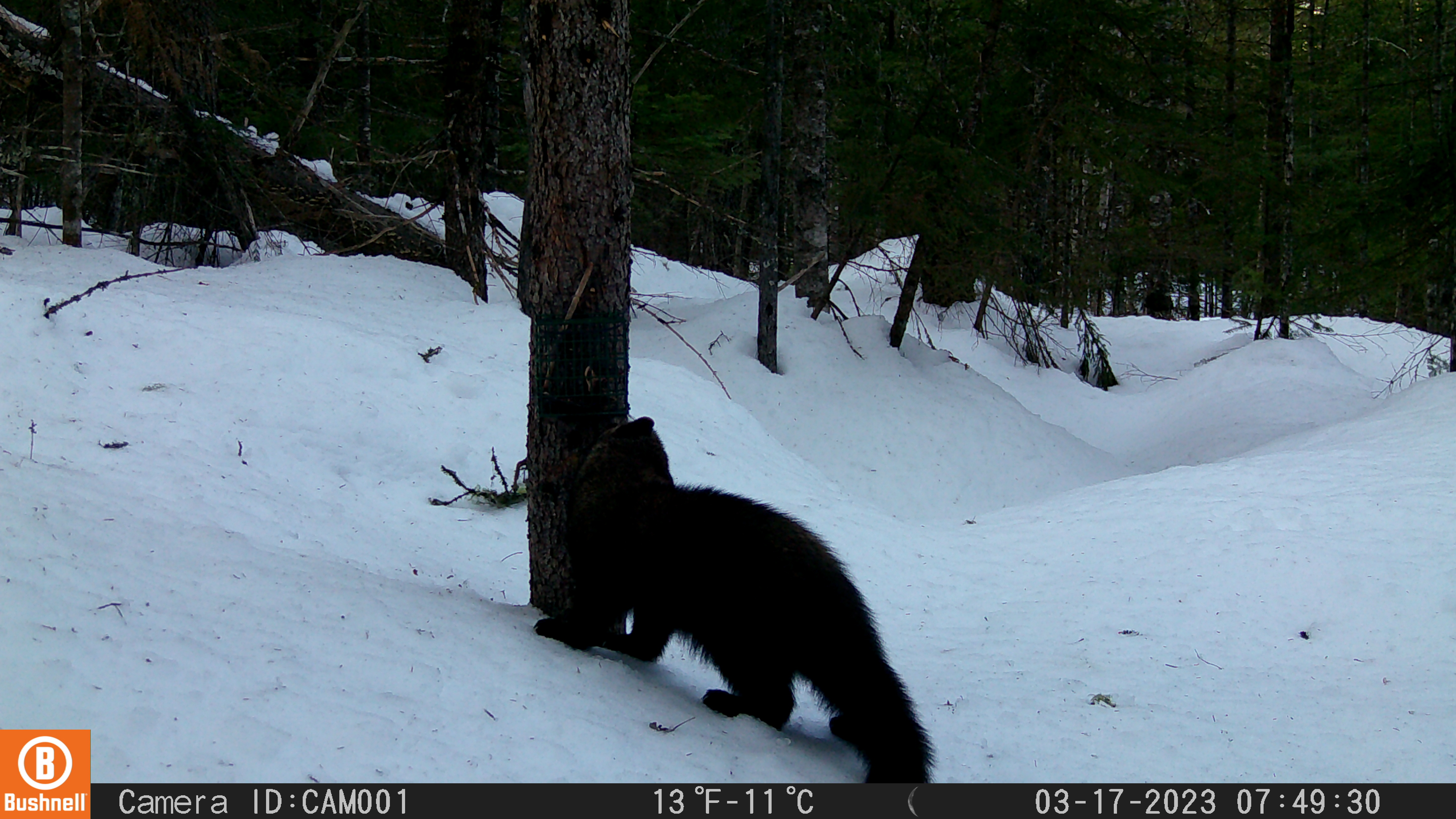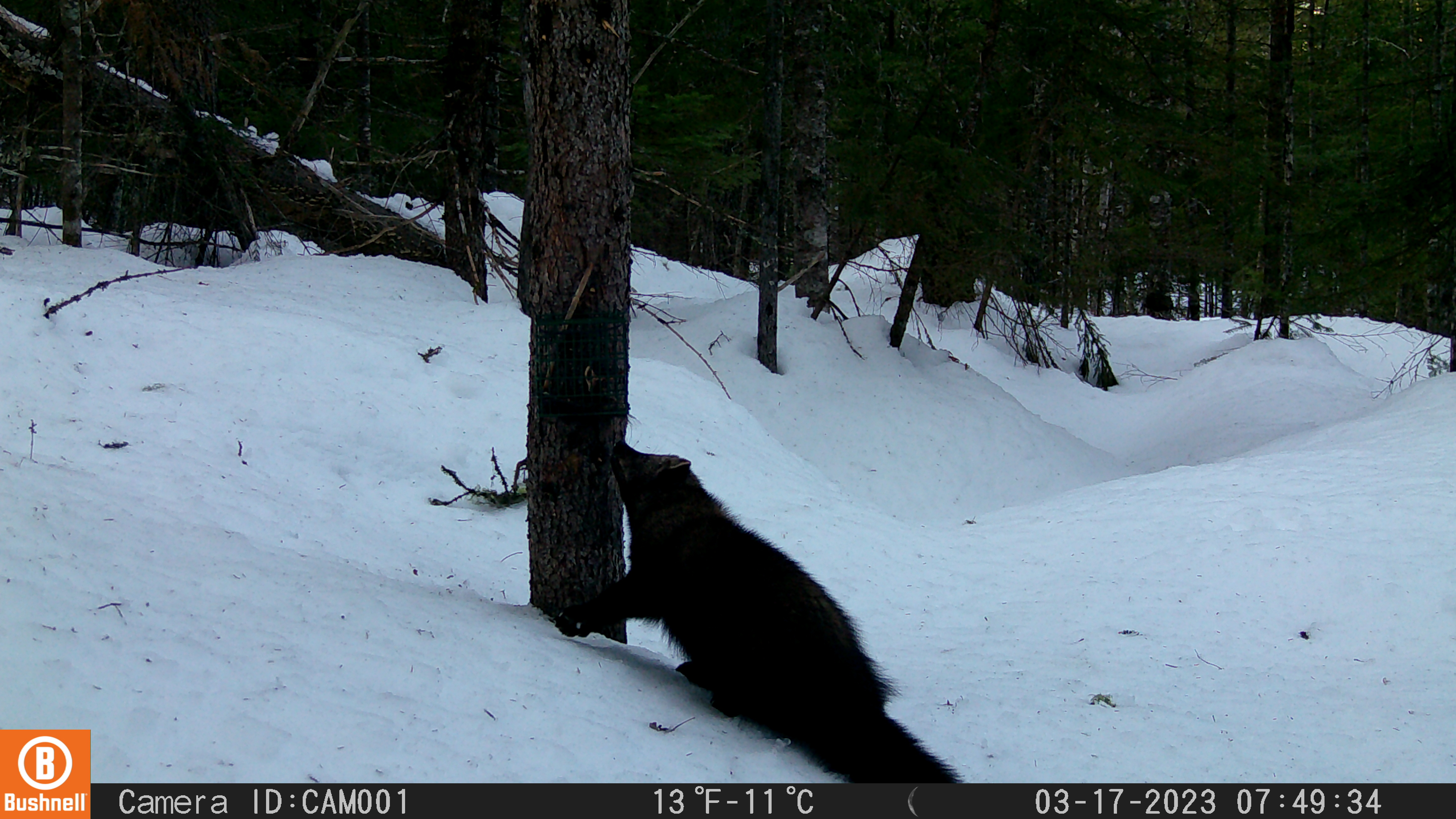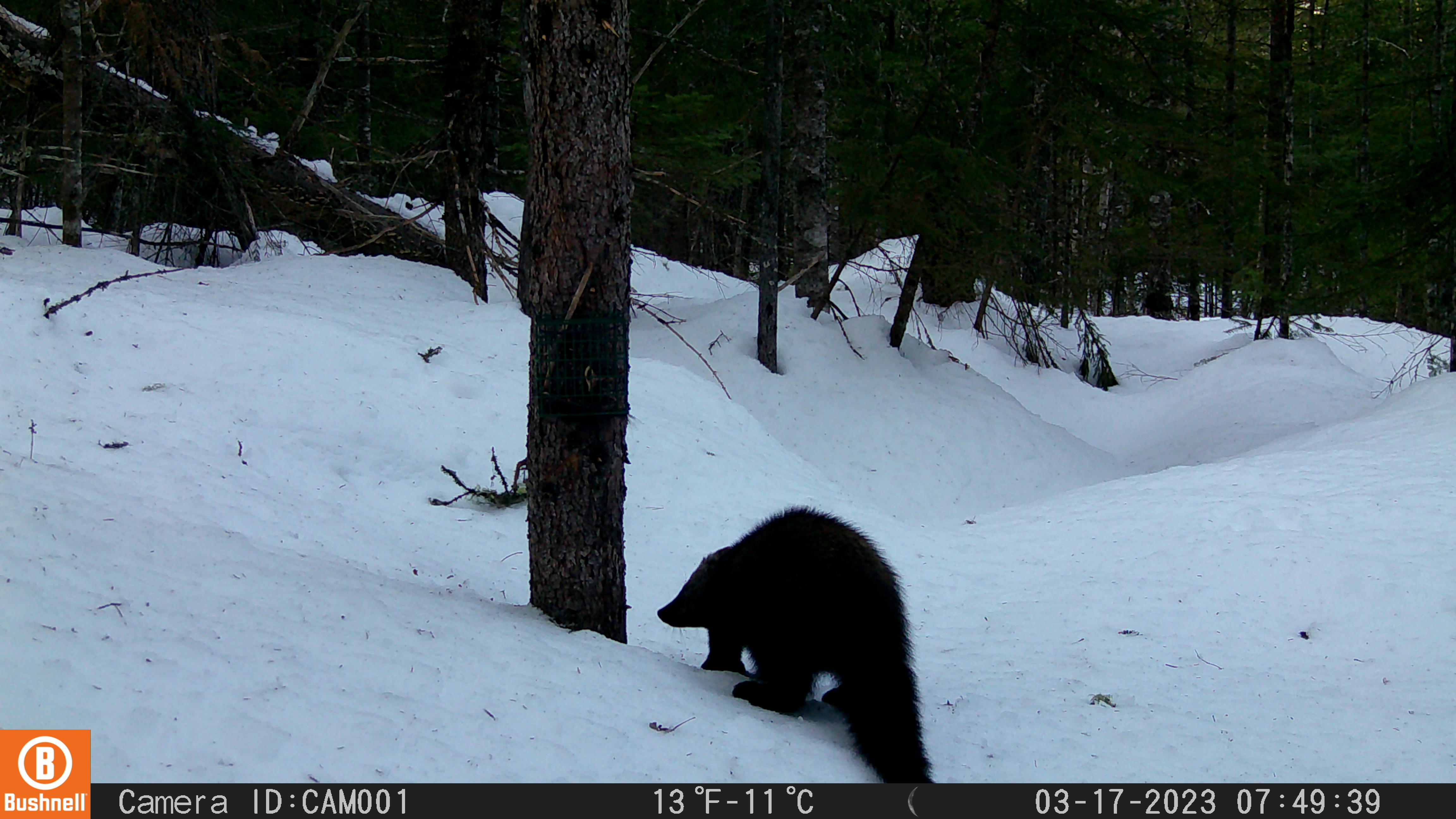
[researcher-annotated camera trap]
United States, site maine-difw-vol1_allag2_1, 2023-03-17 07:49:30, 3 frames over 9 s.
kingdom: Animalia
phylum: Chordata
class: Mammalia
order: Carnivora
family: Mustelidae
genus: Pekania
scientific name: Pekania pennanti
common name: fisher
Fisher (Pekania pennanti).